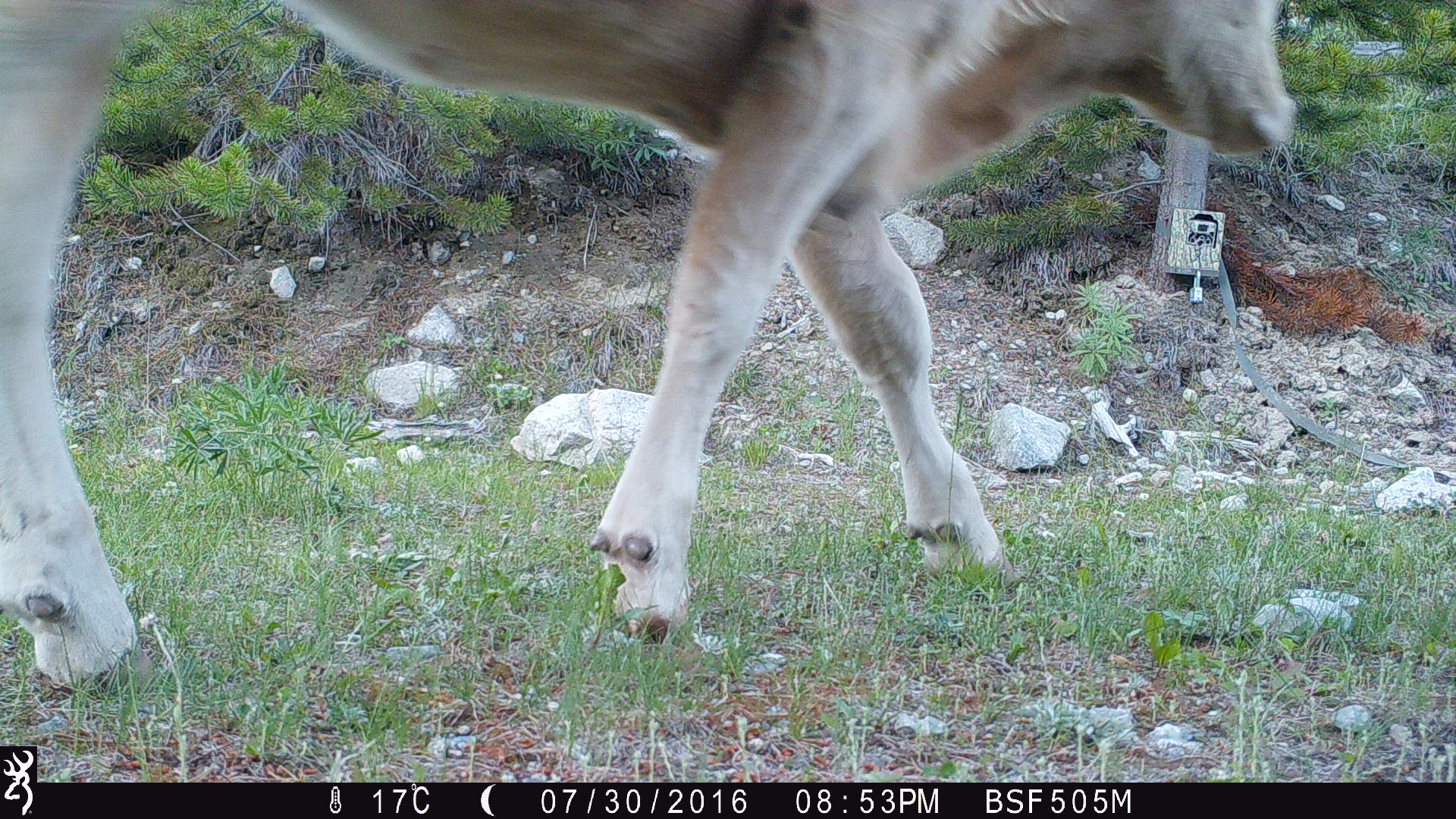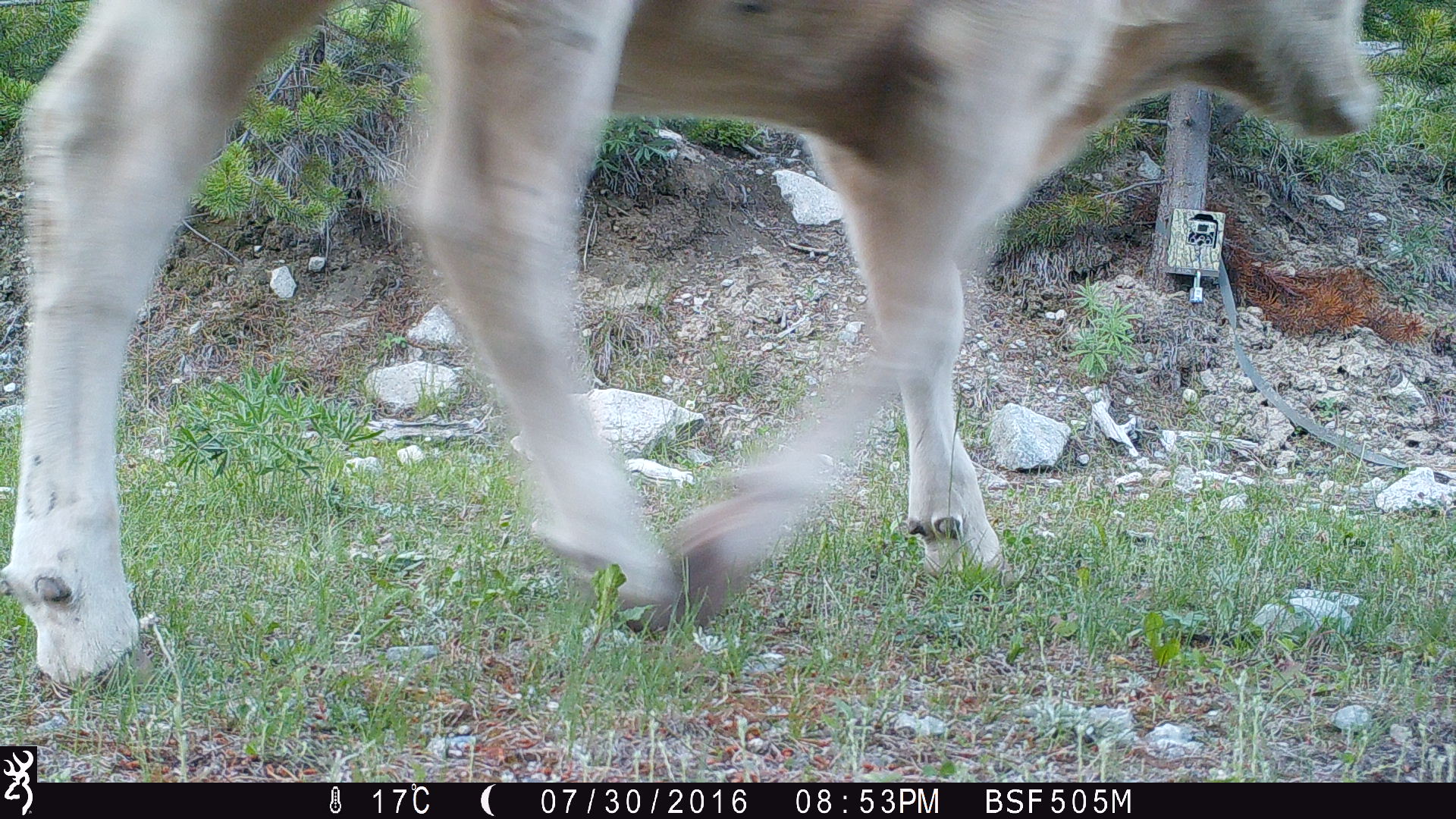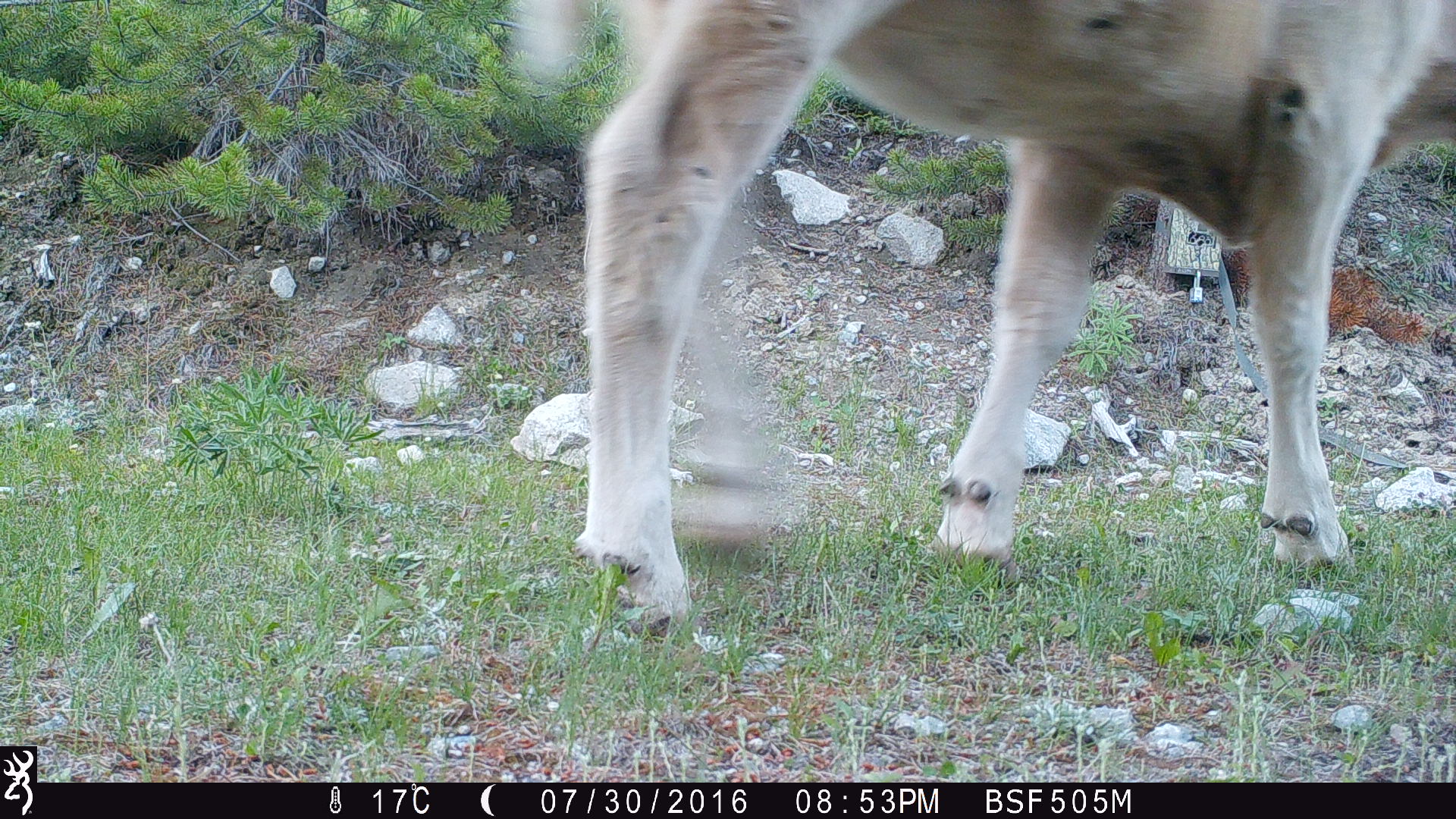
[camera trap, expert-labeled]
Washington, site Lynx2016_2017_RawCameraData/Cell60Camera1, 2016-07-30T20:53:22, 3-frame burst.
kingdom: Animalia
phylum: Chordata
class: Mammalia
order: Artiodactyla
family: Bovidae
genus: Bos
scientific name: Bos taurus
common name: domestic cattle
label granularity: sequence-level